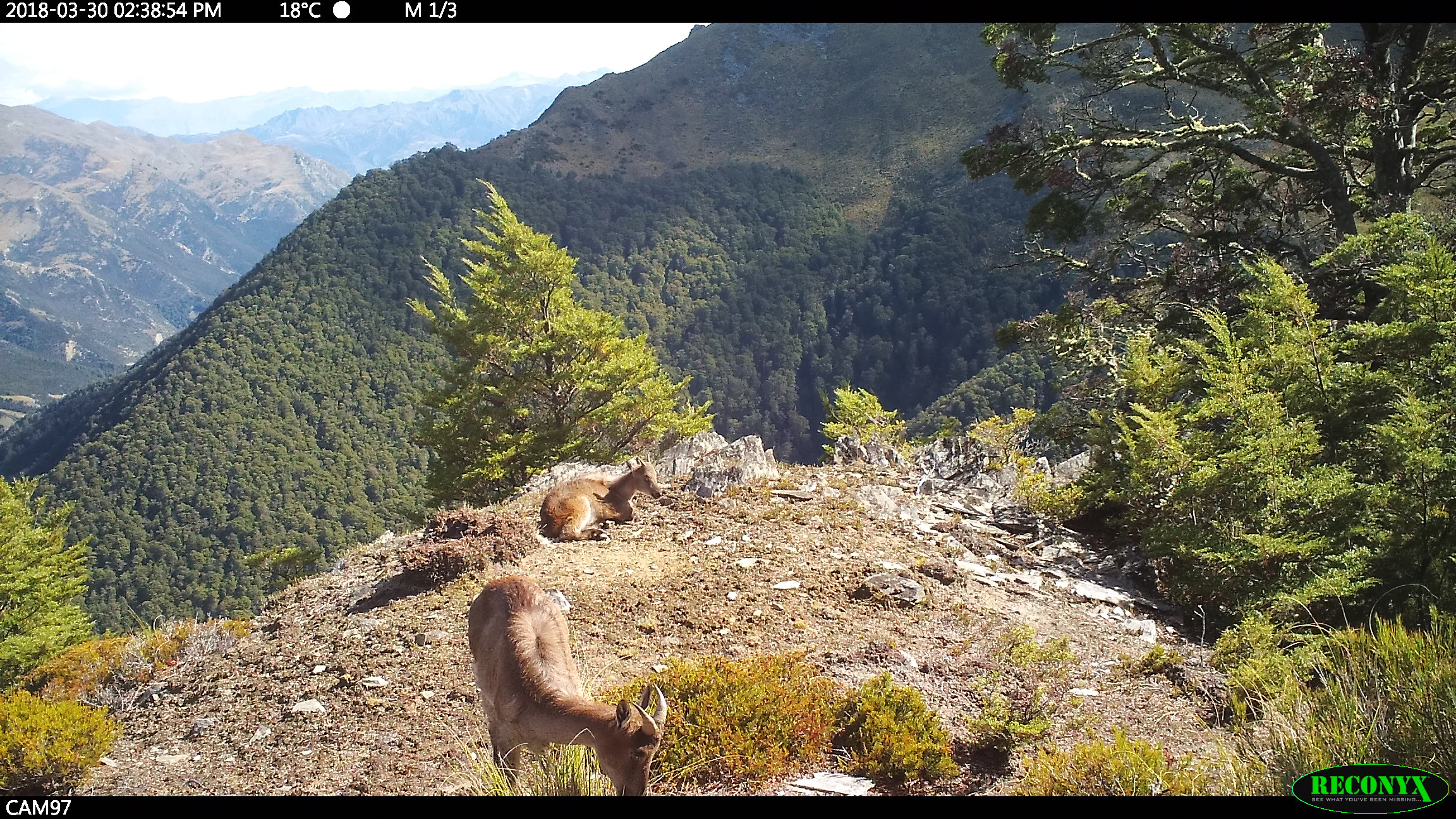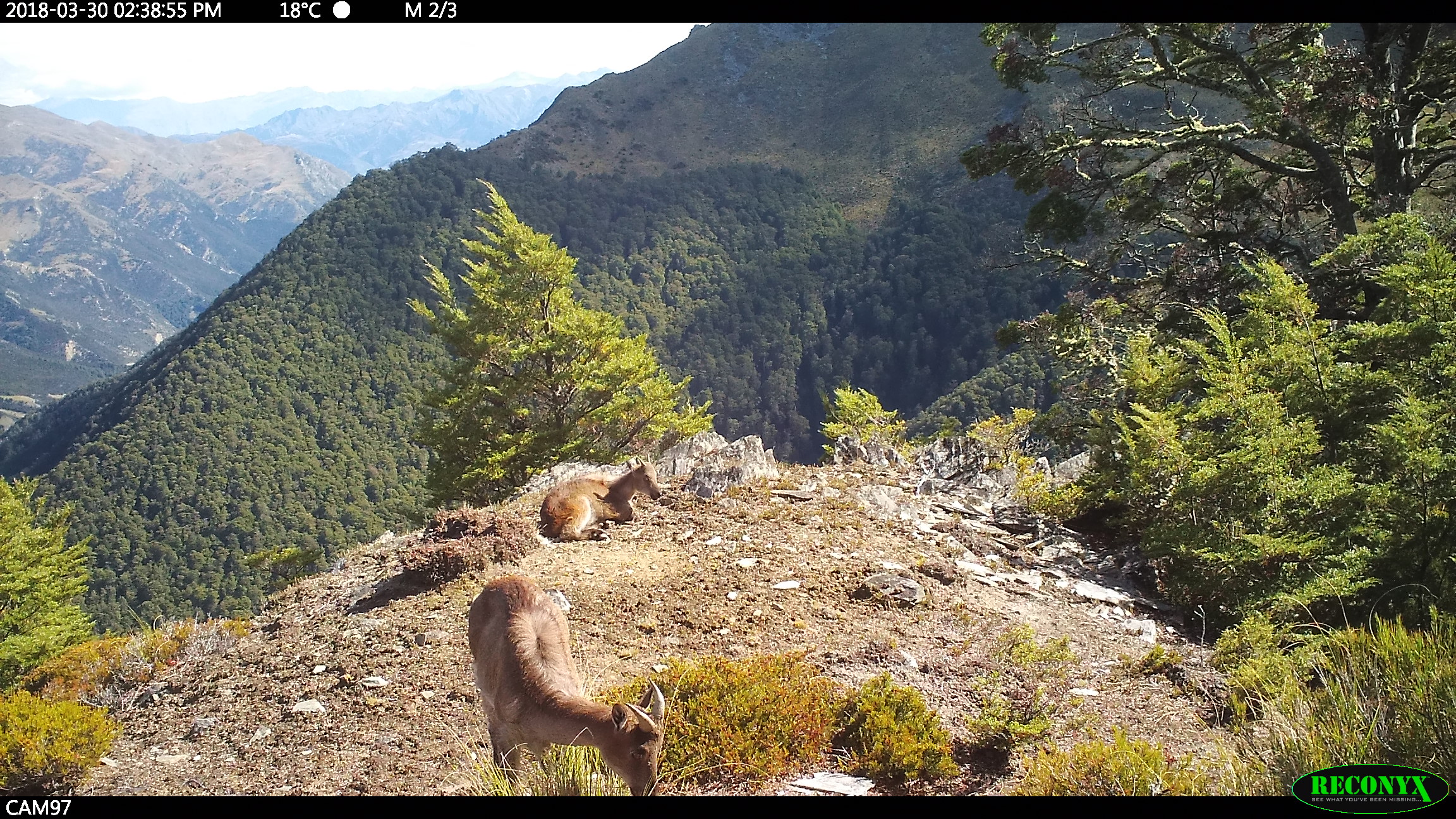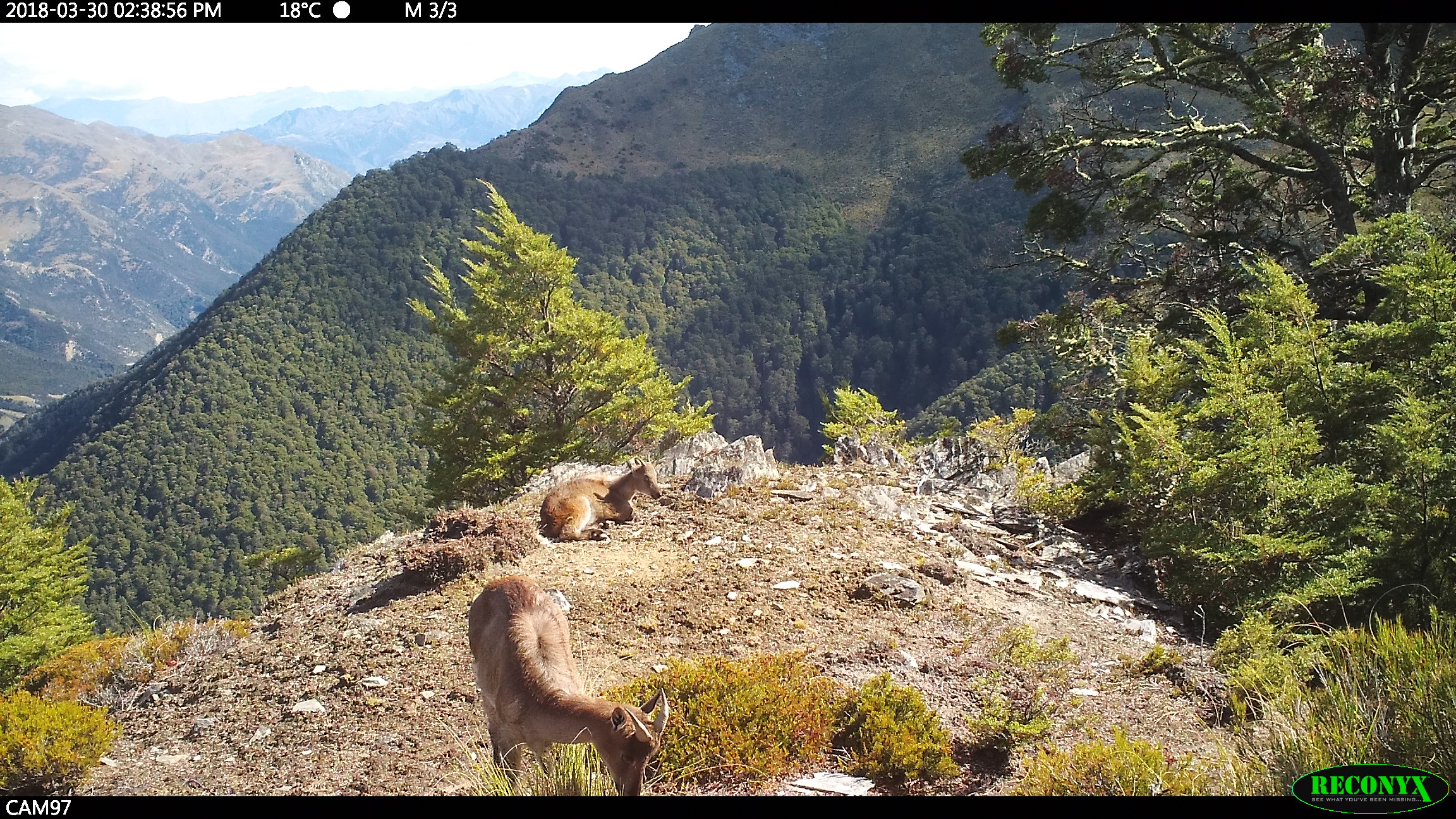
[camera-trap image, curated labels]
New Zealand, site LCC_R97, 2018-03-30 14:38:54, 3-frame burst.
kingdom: Animalia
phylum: Chordata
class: Mammalia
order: Artiodactyla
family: Bovidae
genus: Nilgiritragus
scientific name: Nilgiritragus hylocrius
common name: tahr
Tahr (Nilgiritragus hylocrius).